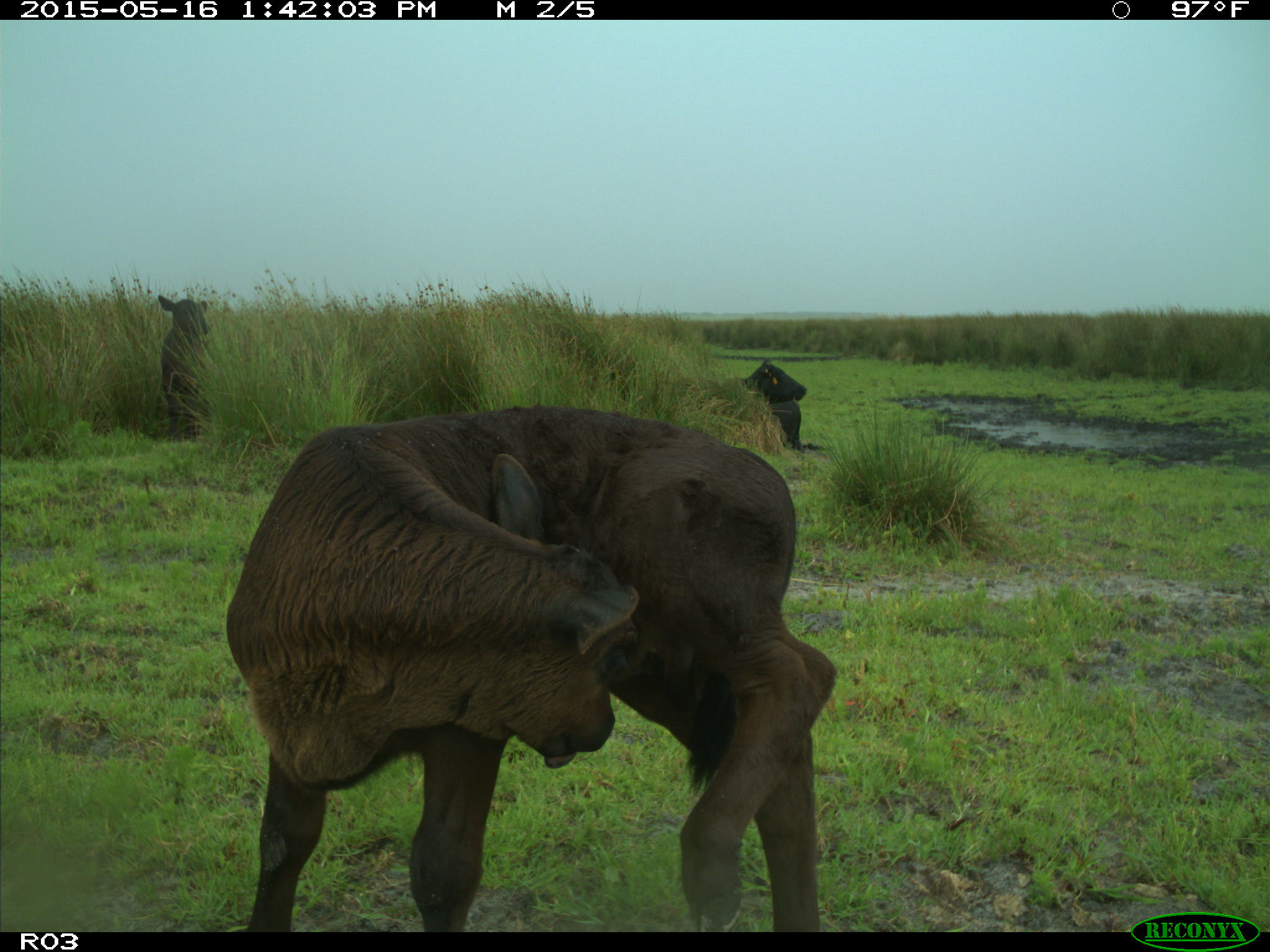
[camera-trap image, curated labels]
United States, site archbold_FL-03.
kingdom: Animalia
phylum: Chordata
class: Mammalia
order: Artiodactyla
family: Bovidae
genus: Bos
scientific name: Bos taurus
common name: domestic cow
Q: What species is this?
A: Bos taurus (domestic cow).